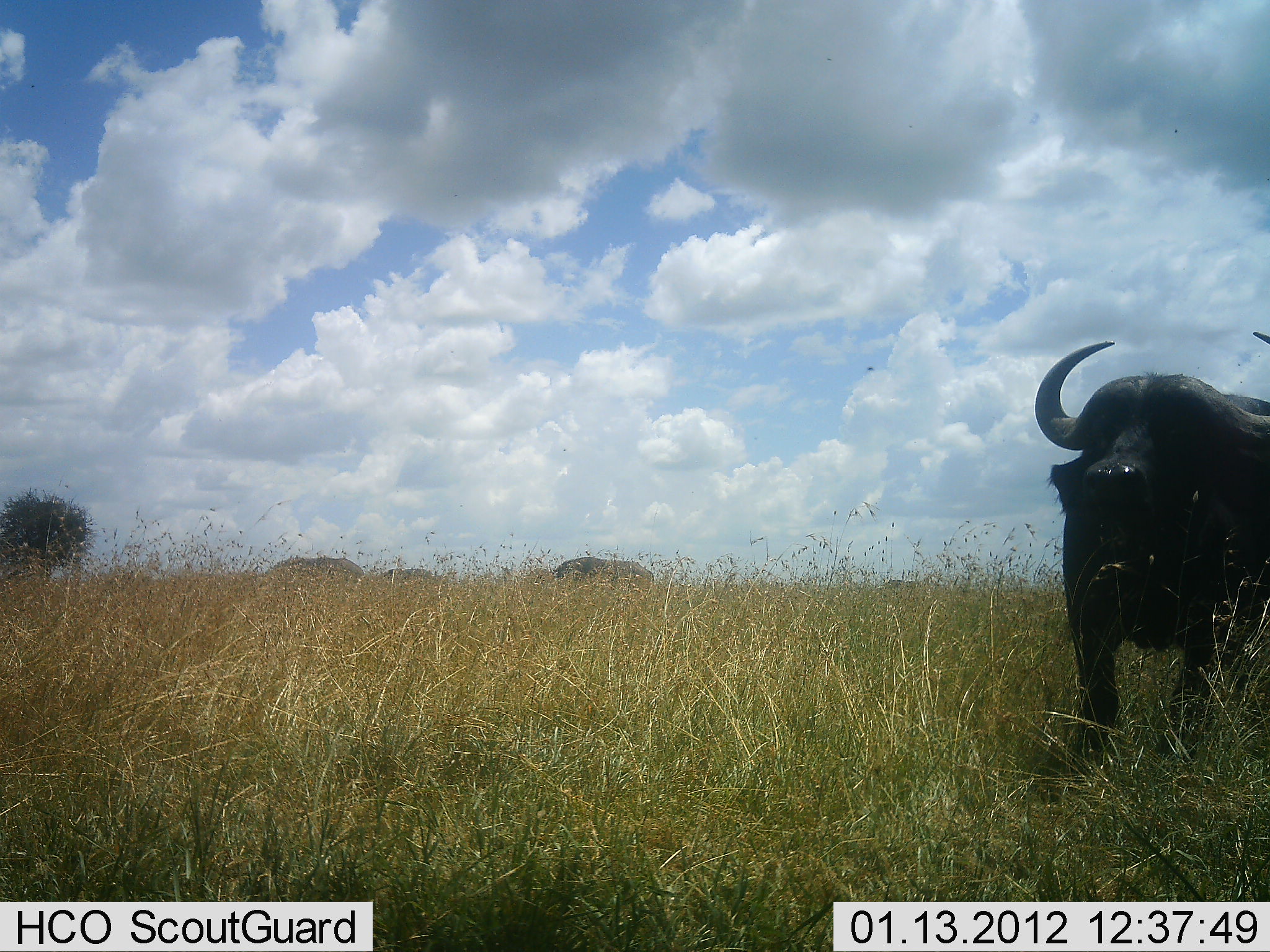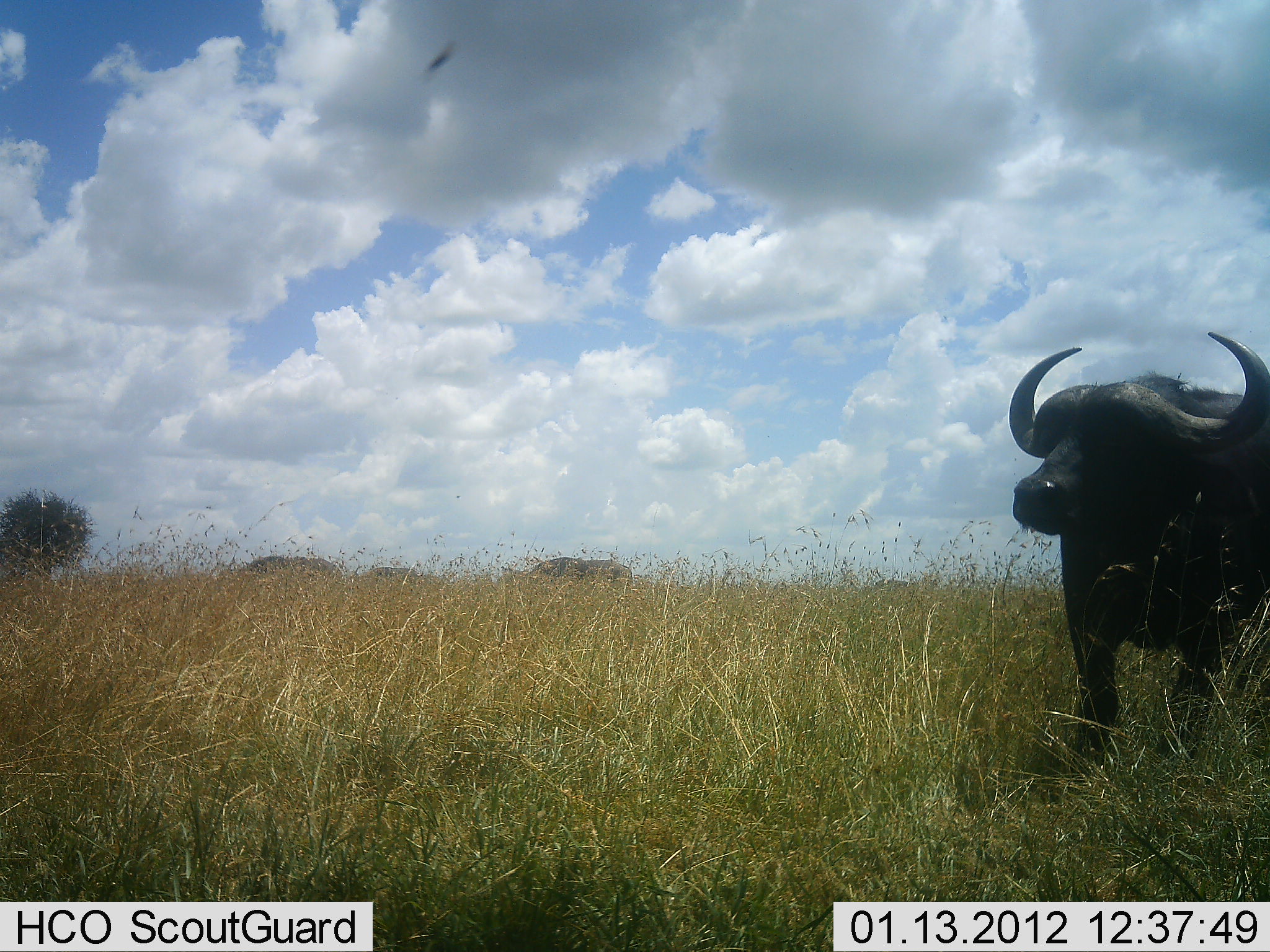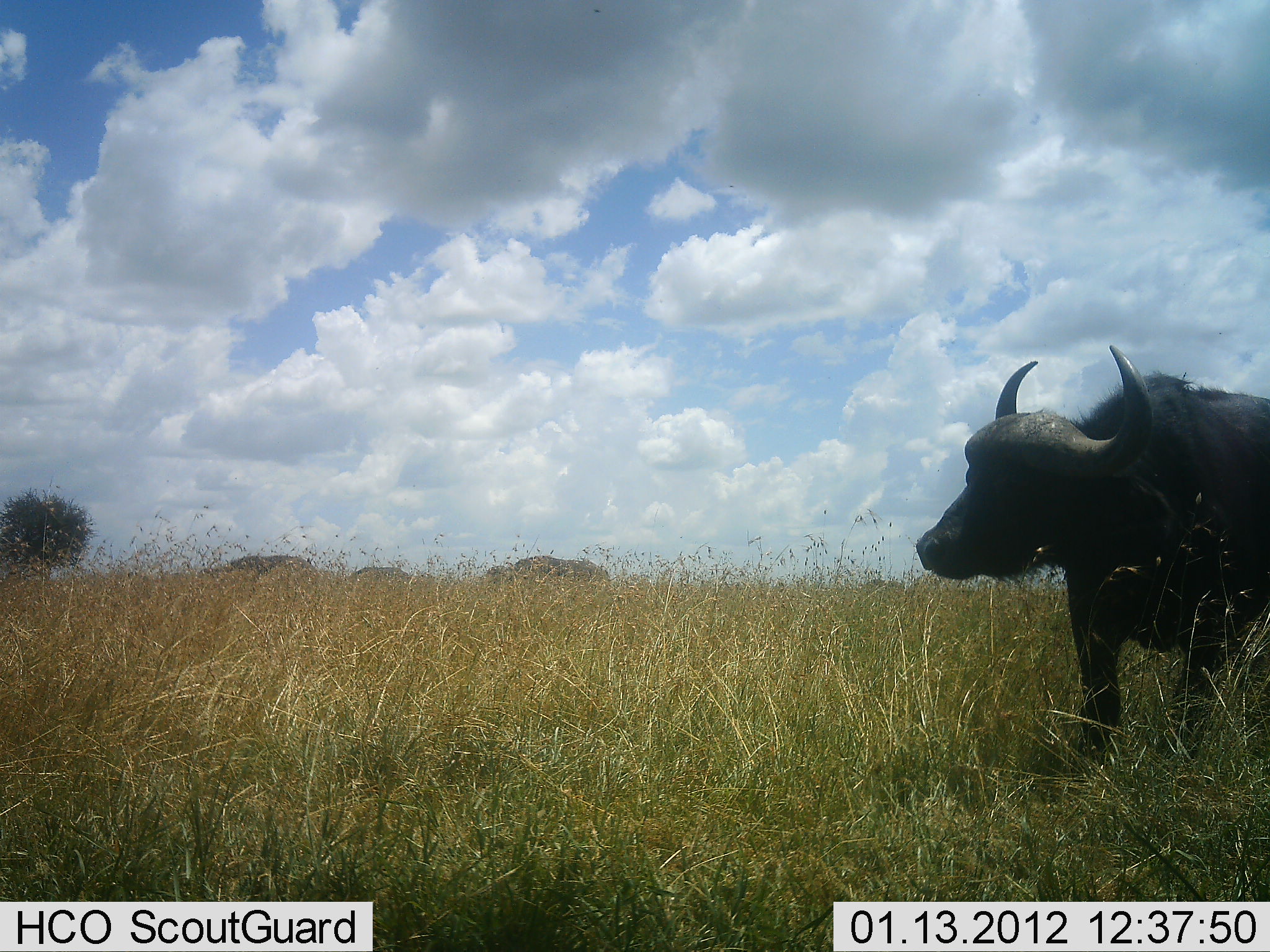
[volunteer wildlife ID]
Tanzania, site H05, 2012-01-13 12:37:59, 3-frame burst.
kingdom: Animalia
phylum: Chordata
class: Mammalia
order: Artiodactyla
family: Bovidae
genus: Syncerus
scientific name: Syncerus caffer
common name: cape buffalo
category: buffalo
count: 4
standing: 63%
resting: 0%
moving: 79%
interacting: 0%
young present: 0%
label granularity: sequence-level